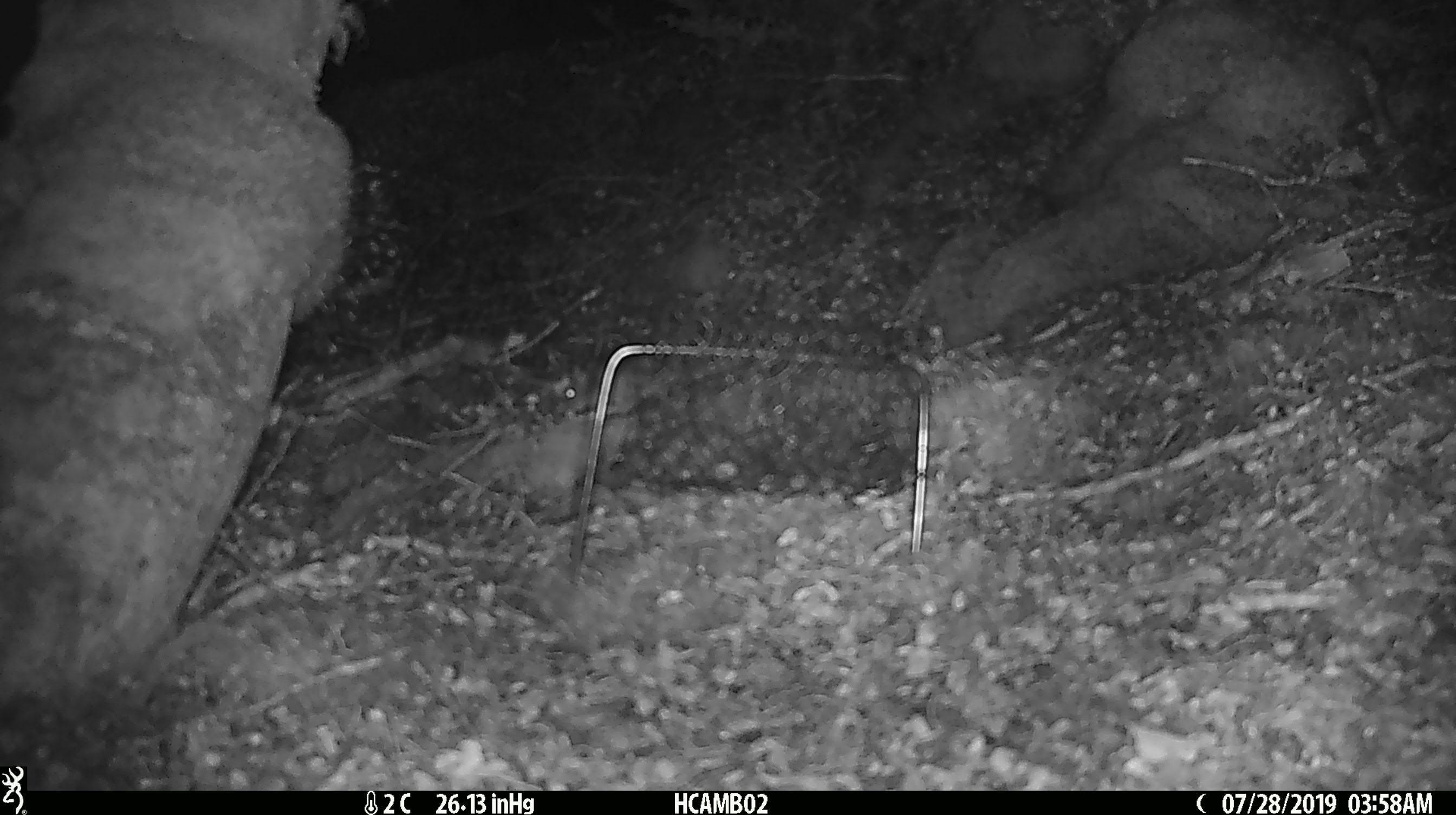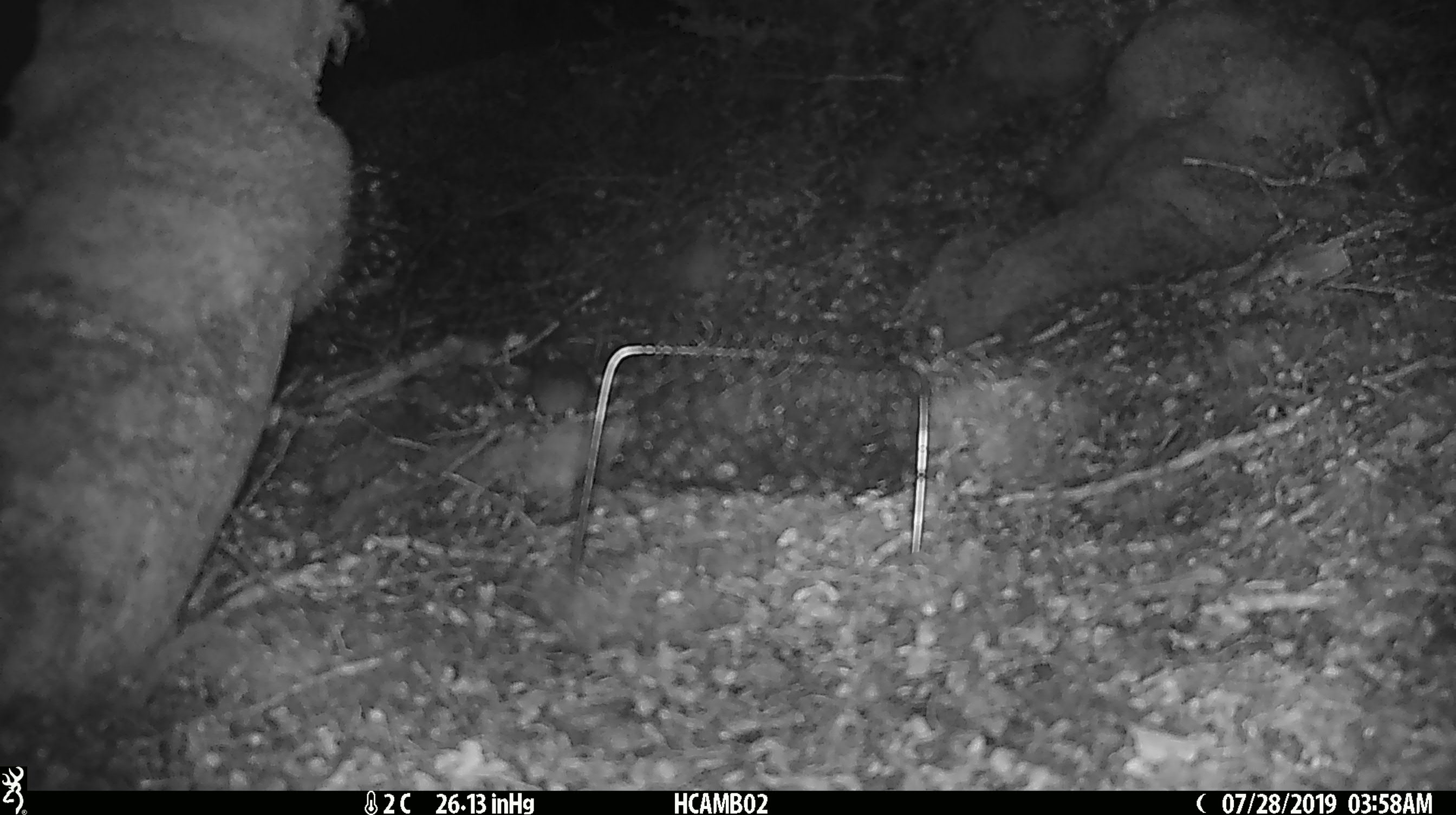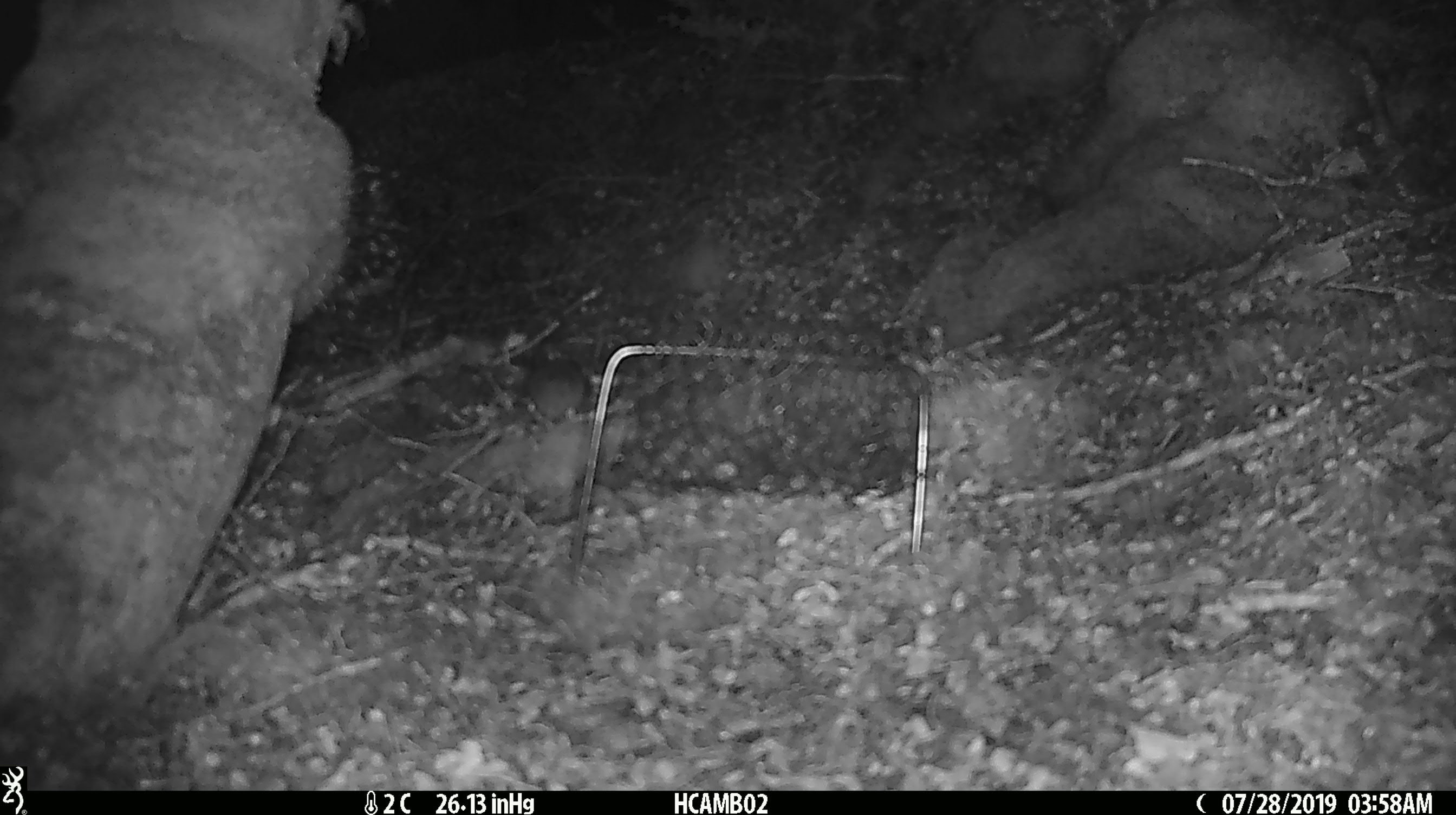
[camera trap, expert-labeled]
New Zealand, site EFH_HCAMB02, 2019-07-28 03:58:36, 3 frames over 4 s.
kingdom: Animalia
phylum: Chordata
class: Mammalia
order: Rodentia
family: Muridae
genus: Mus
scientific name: Mus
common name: mouse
Mouse (Mus).